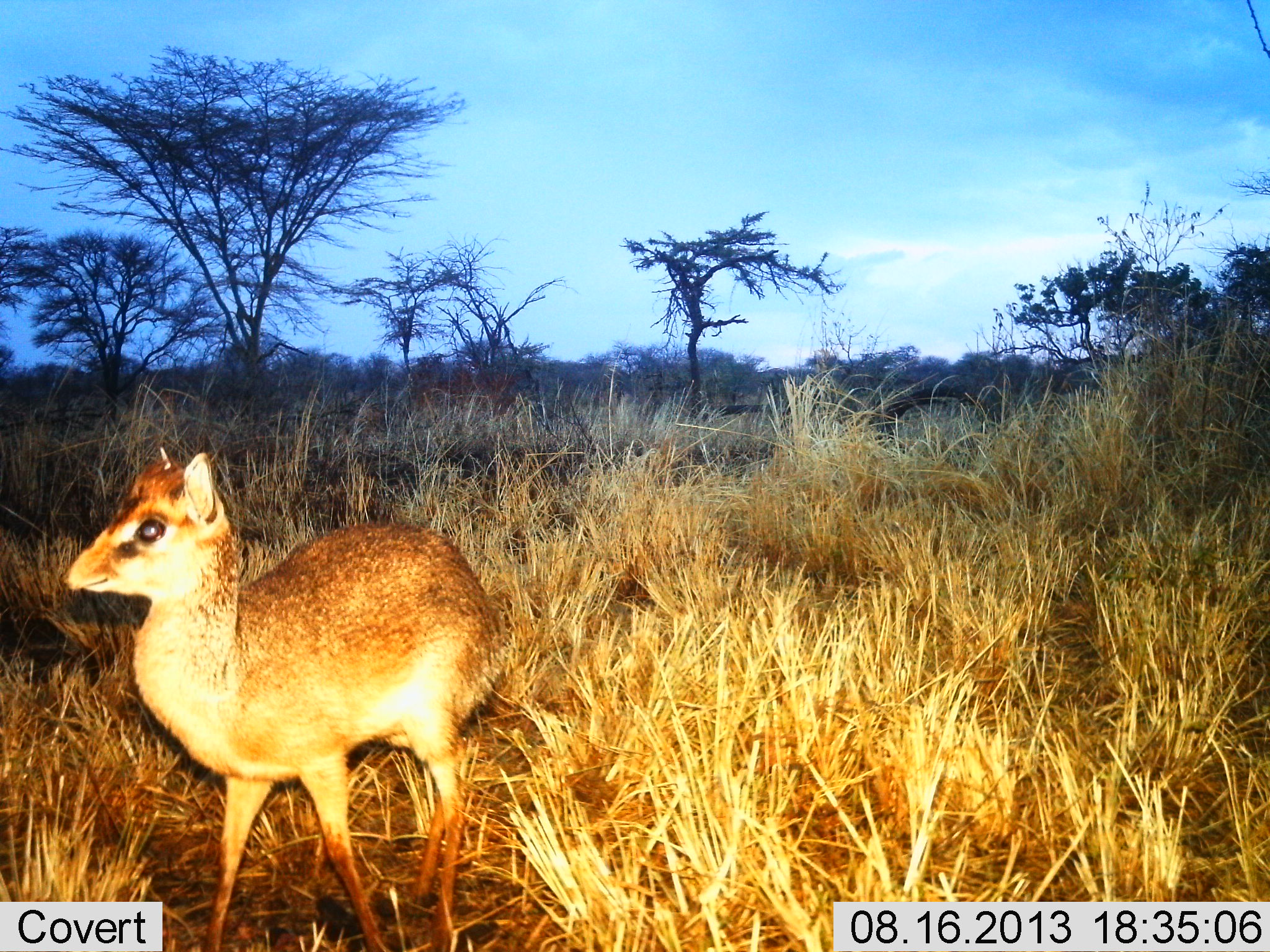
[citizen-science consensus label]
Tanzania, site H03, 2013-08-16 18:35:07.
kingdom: Animalia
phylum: Chordata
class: Mammalia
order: Artiodactyla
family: Bovidae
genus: Madoqua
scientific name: Madoqua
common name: dikdik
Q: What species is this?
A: Dikdik (Madoqua).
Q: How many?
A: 1.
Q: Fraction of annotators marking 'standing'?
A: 75%.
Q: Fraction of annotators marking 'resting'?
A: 4%.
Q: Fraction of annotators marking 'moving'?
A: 29%.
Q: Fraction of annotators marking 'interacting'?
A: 4%.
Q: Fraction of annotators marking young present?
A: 7%.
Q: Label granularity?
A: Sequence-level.